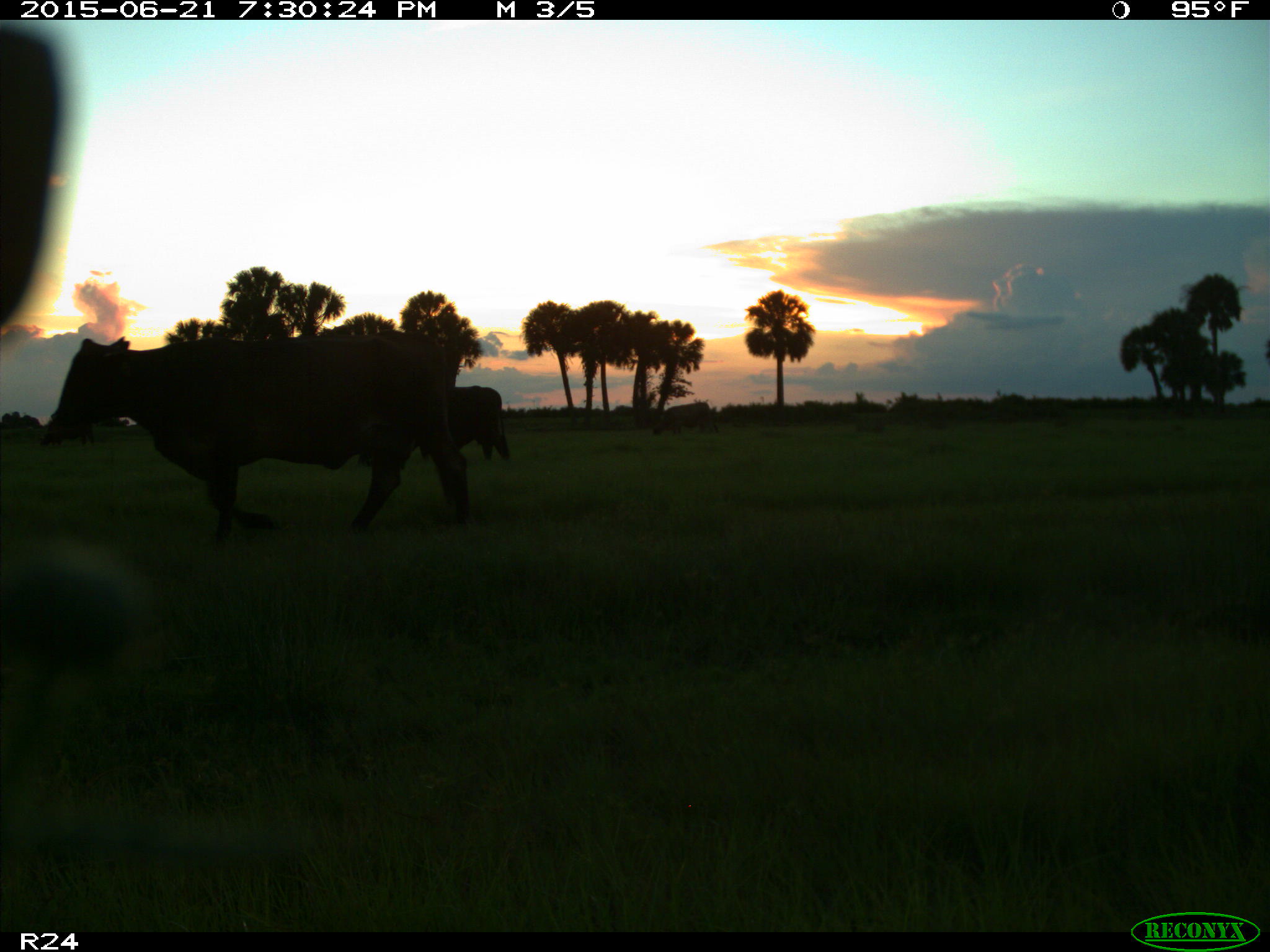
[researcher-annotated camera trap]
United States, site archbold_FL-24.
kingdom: Animalia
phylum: Chordata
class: Mammalia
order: Artiodactyla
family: Bovidae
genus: Bos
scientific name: Bos taurus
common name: domestic cow